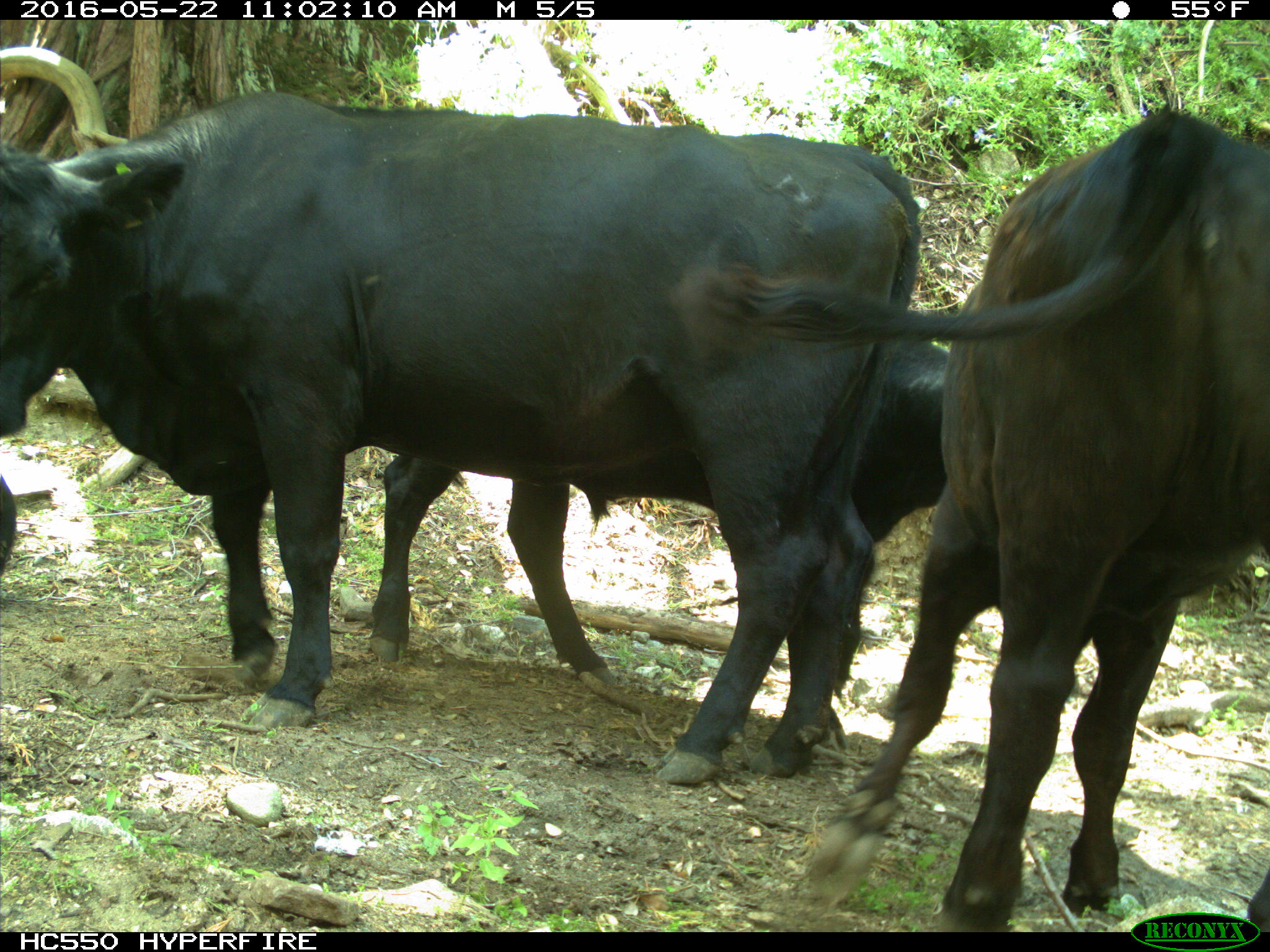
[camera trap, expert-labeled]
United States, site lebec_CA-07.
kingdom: Animalia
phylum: Chordata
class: Mammalia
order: Artiodactyla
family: Bovidae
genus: Bos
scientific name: Bos taurus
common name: domestic cow